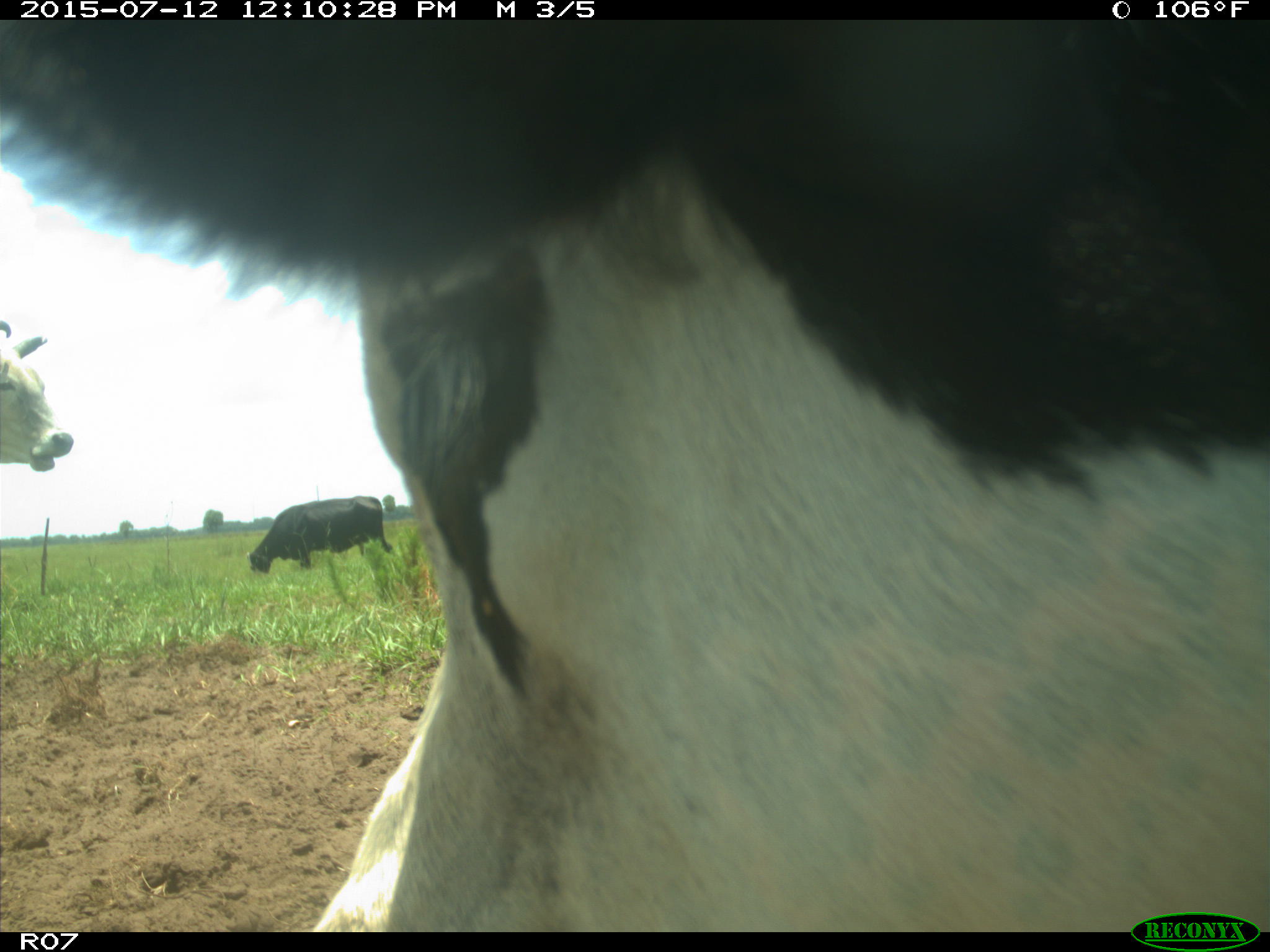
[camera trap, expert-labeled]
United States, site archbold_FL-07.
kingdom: Animalia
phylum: Chordata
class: Mammalia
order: Artiodactyla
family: Bovidae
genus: Bos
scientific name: Bos taurus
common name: domestic cow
Bos taurus (domestic cow).